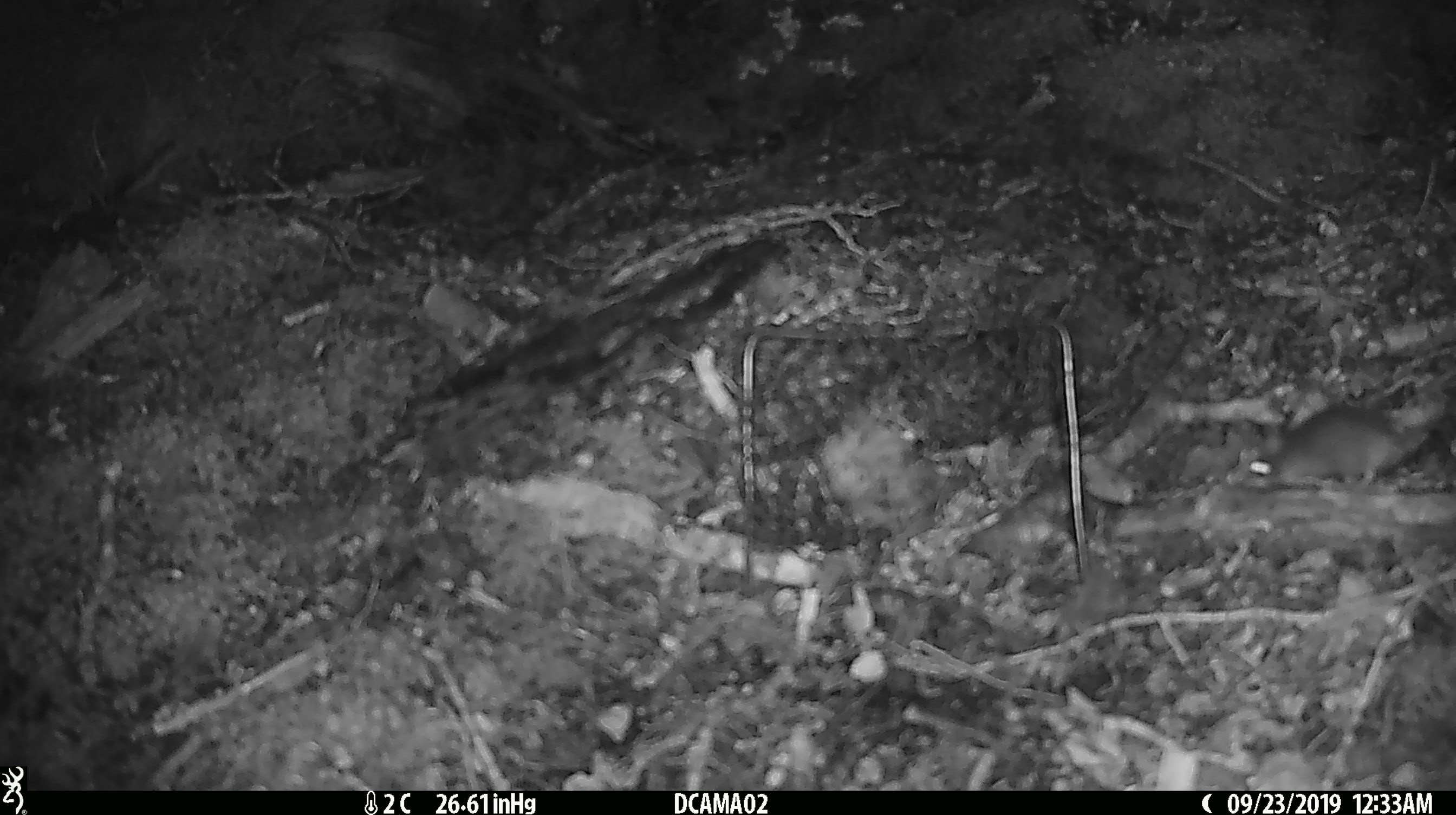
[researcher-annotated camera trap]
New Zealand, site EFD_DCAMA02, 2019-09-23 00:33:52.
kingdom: Animalia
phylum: Chordata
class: Mammalia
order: Rodentia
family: Muridae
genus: Mus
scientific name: Mus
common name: mouse